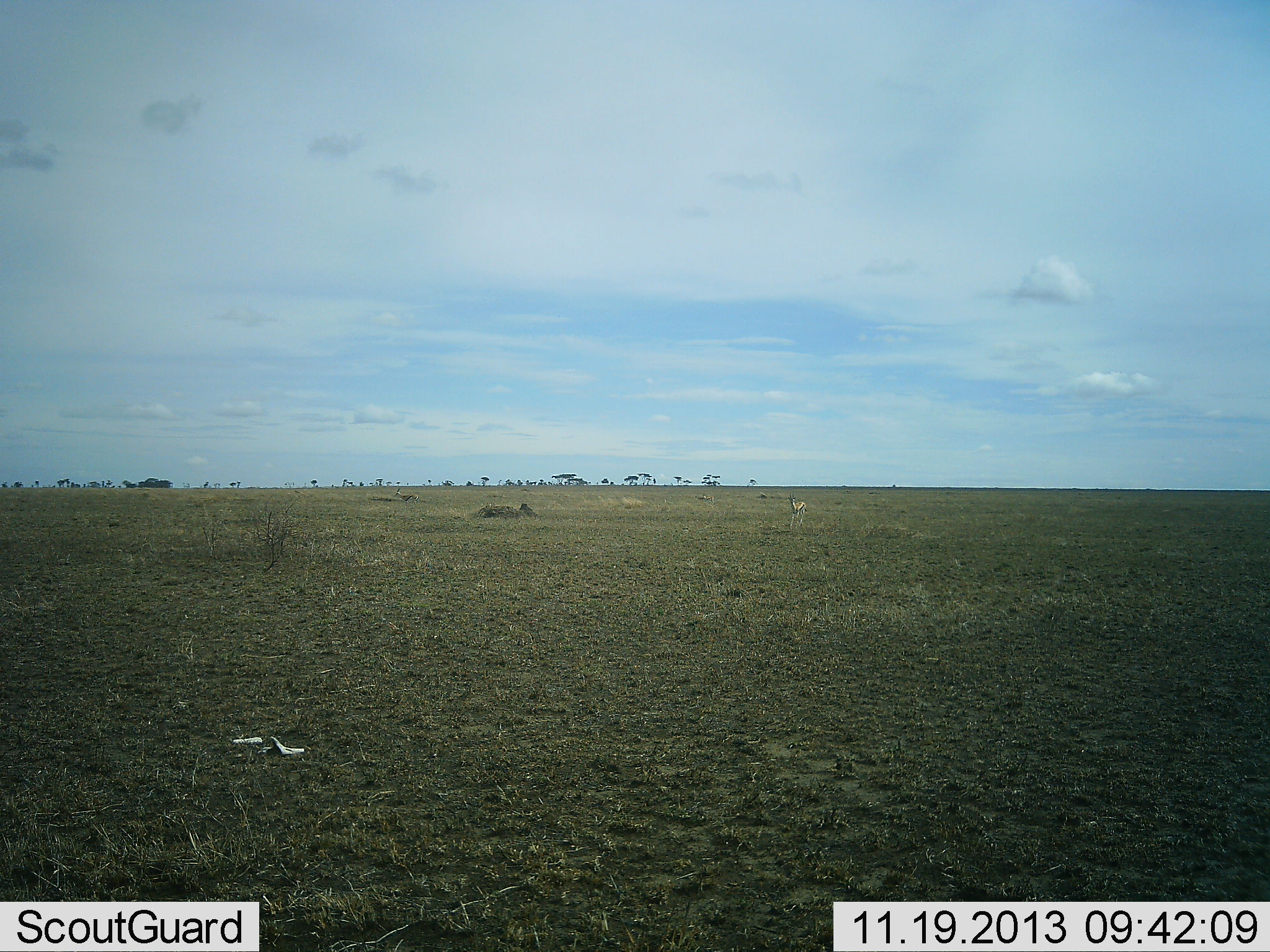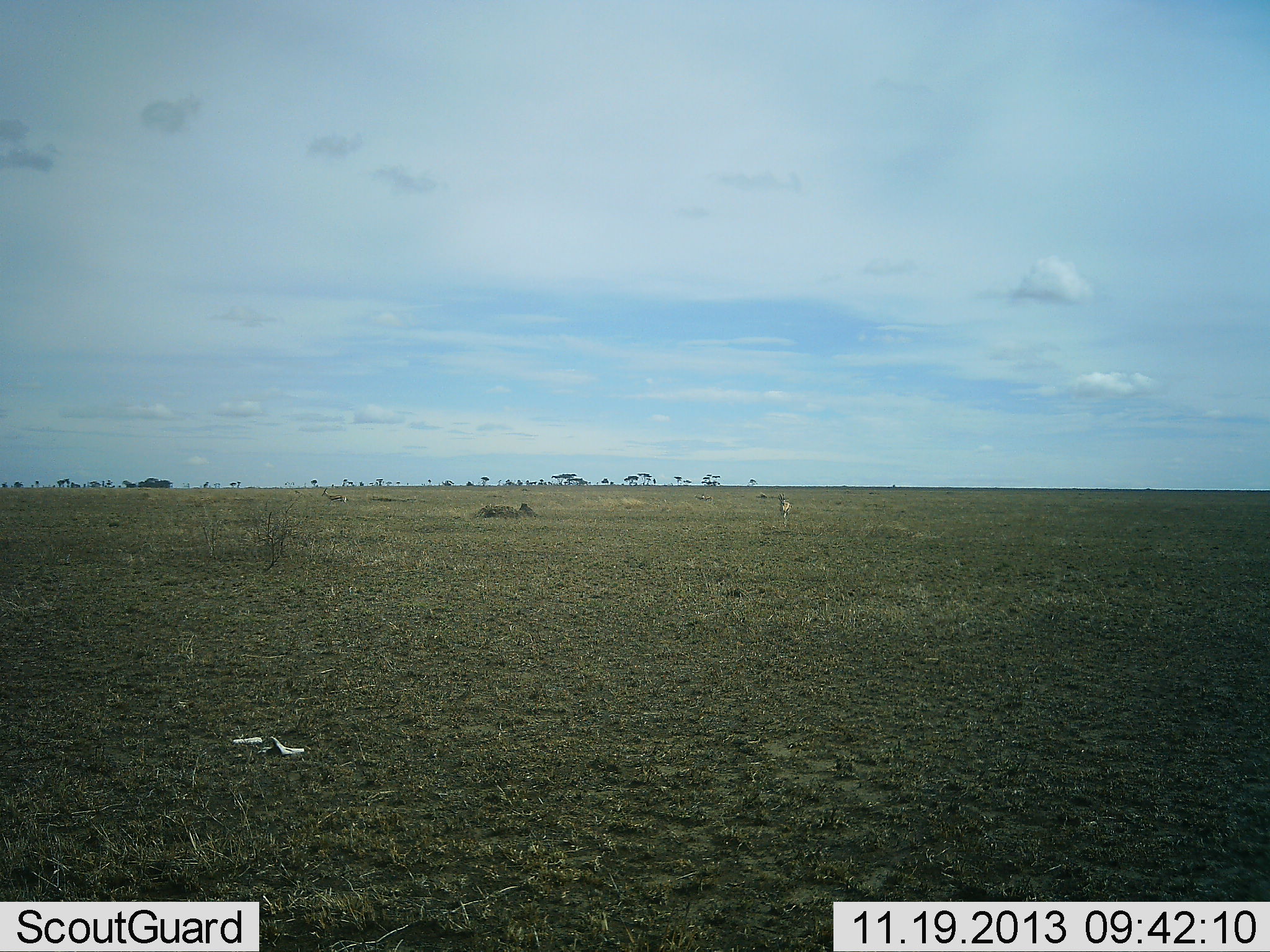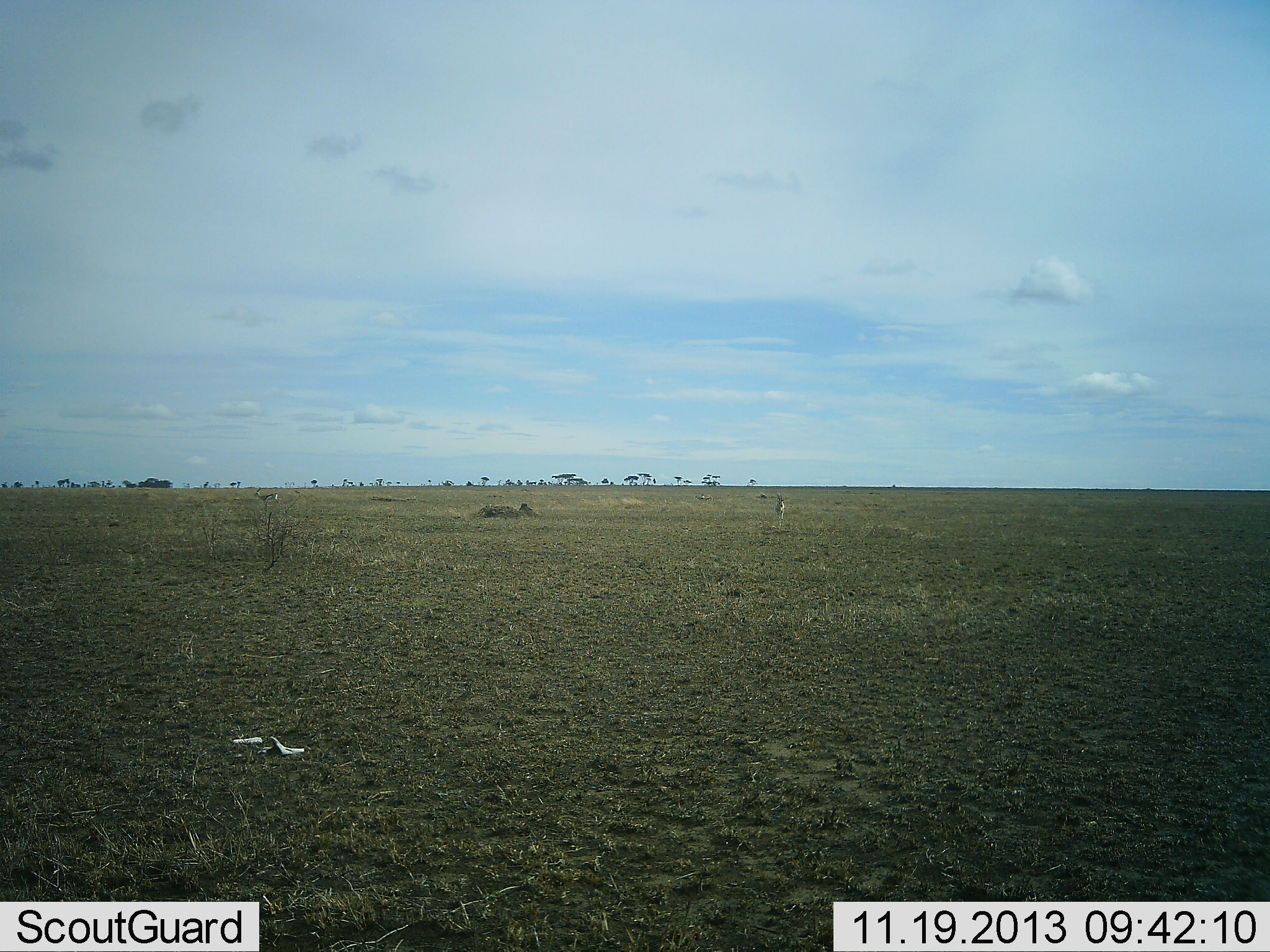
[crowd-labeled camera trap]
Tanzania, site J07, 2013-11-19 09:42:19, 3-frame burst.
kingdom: Animalia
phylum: Chordata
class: Mammalia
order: Artiodactyla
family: Bovidae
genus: Eudorcas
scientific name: Eudorcas thomsonii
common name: thomson's gazelle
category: gazellethomsons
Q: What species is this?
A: Gazellethomsons (thomson's gazelle) (Eudorcas thomsonii).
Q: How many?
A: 2.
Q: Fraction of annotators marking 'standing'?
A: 10%.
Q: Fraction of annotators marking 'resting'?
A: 0%.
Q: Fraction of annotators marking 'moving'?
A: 100%.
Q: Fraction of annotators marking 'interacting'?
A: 0%.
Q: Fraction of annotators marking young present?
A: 0%.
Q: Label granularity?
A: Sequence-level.